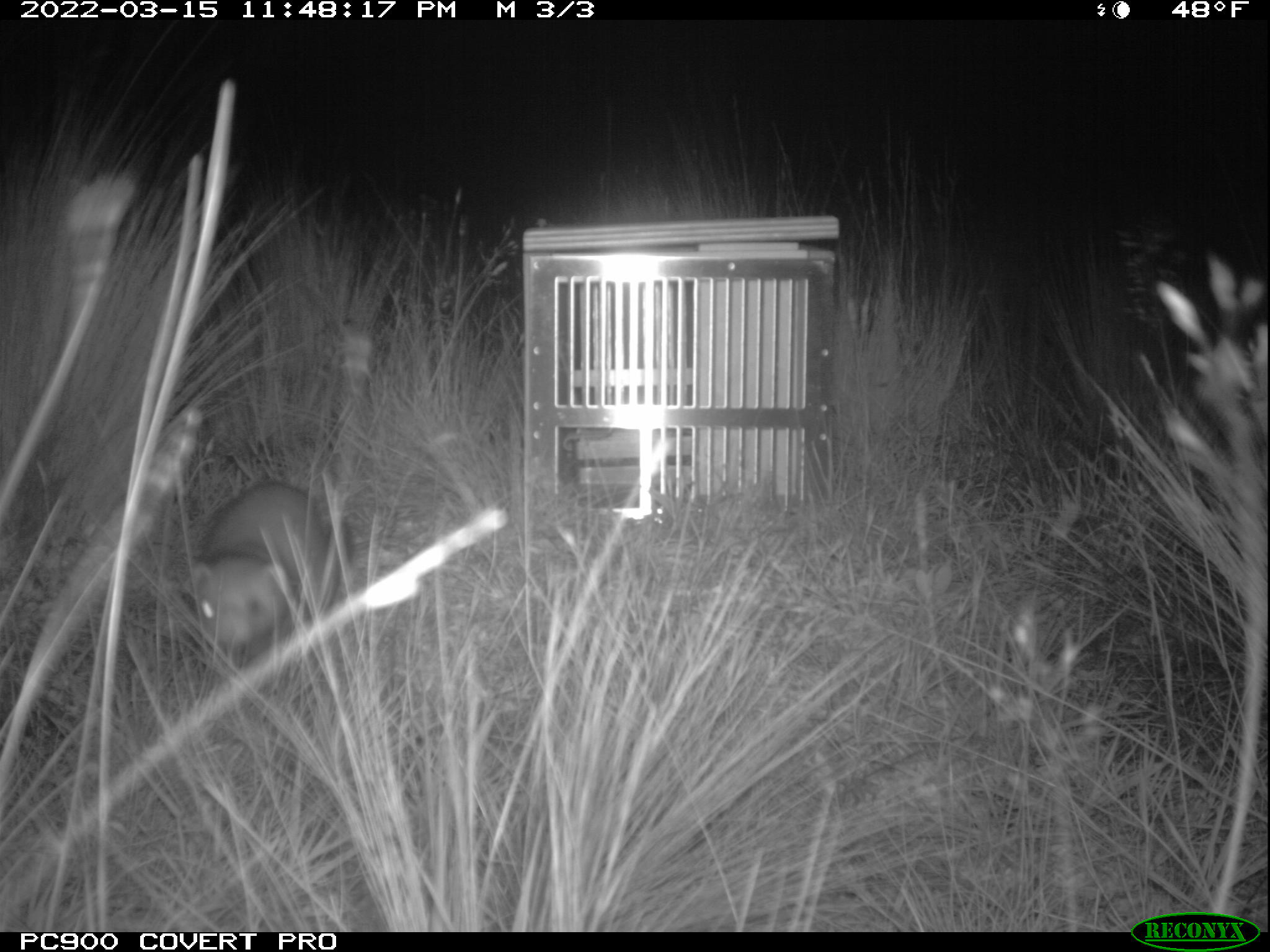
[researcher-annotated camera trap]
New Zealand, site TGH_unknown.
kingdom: Animalia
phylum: Chordata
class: Mammalia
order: Carnivora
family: Mustelidae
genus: Mustela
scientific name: Mustela furo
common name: ferret